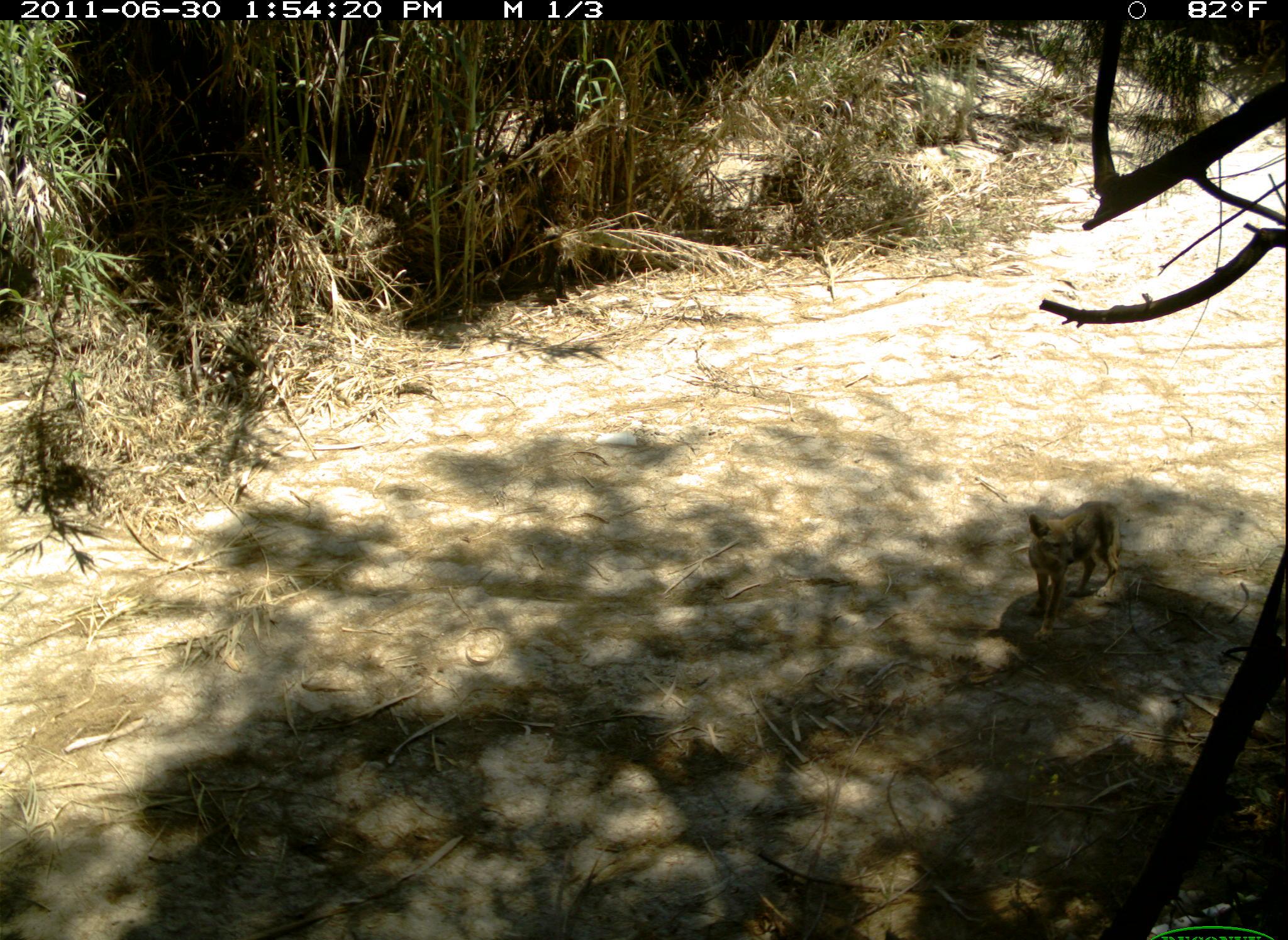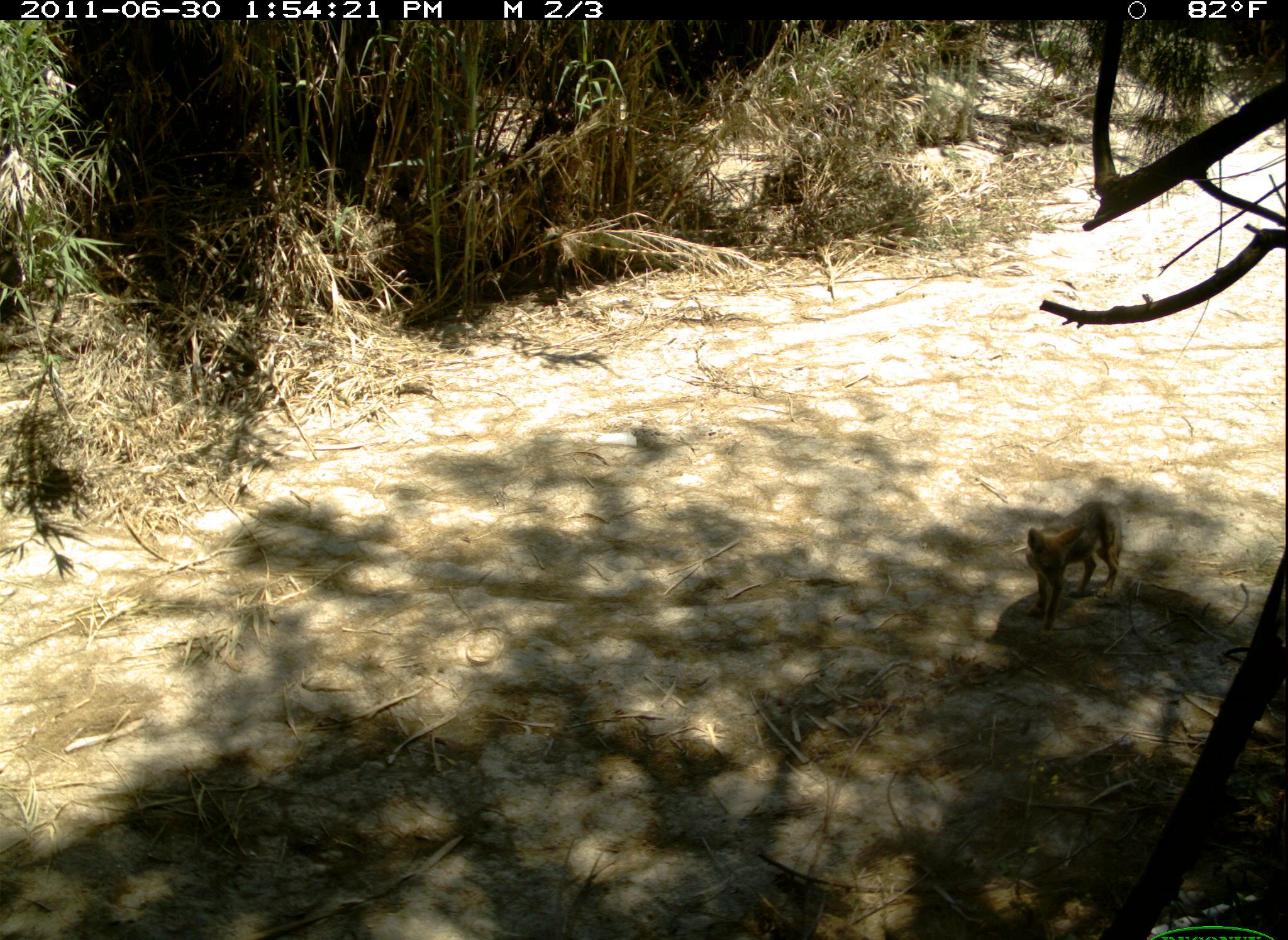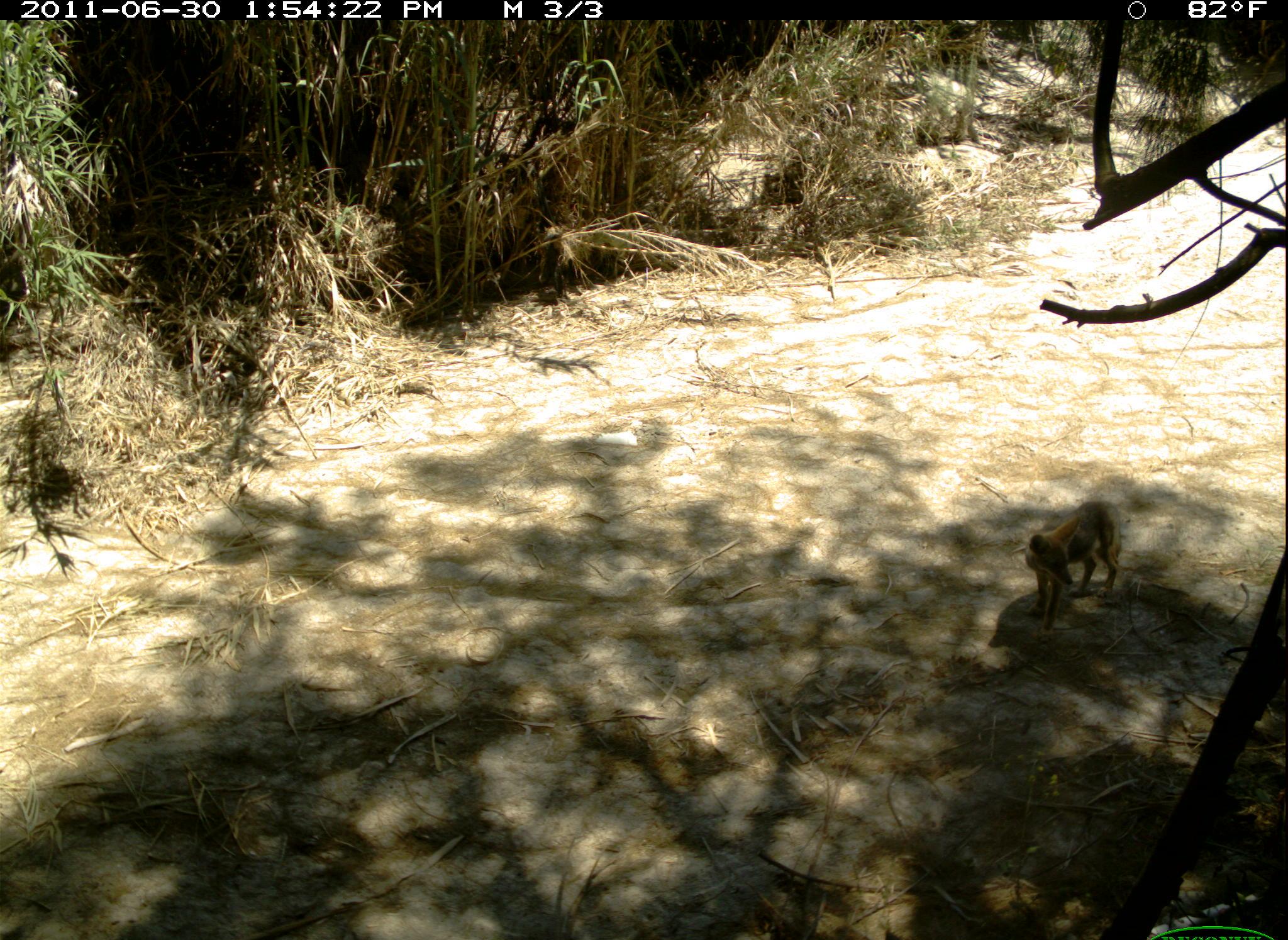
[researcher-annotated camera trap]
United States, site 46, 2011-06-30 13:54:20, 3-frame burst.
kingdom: Animalia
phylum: Chordata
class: Mammalia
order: Carnivora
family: Canidae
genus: Canis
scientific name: Canis latrans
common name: coyote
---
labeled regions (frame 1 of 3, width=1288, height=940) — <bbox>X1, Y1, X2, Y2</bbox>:
coyote: <bbox>1014, 489, 1141, 661</bbox>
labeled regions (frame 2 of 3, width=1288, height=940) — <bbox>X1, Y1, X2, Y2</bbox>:
coyote: <bbox>1020, 496, 1129, 631</bbox>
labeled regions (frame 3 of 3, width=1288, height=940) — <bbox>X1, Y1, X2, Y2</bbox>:
coyote: <bbox>1009, 488, 1141, 627</bbox>